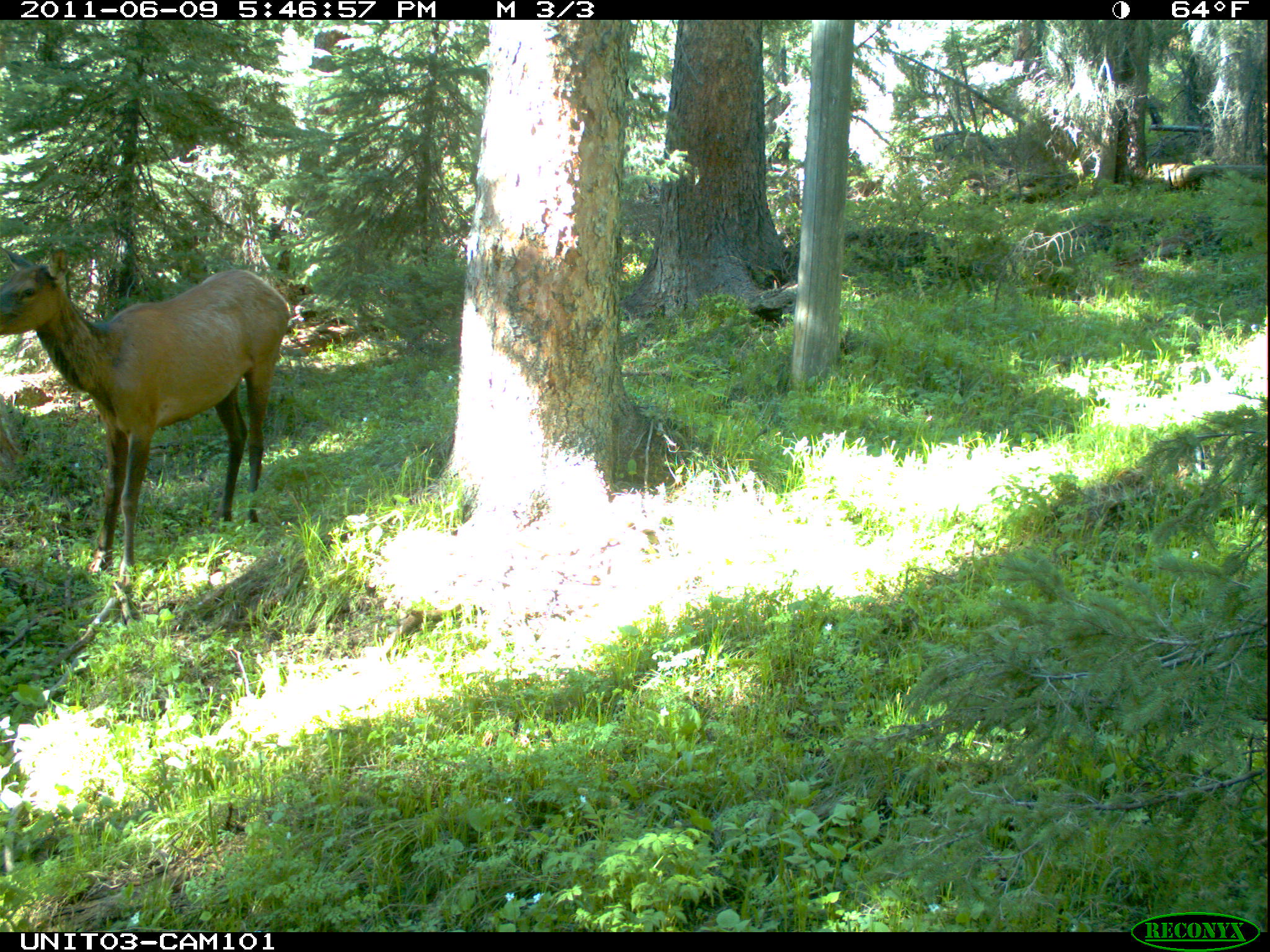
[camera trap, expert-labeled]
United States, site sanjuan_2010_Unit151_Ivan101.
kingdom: Animalia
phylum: Chordata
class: Mammalia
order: Artiodactyla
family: Cervidae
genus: Cervus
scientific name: Cervus elaphus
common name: red deer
Cervus elaphus (red deer).